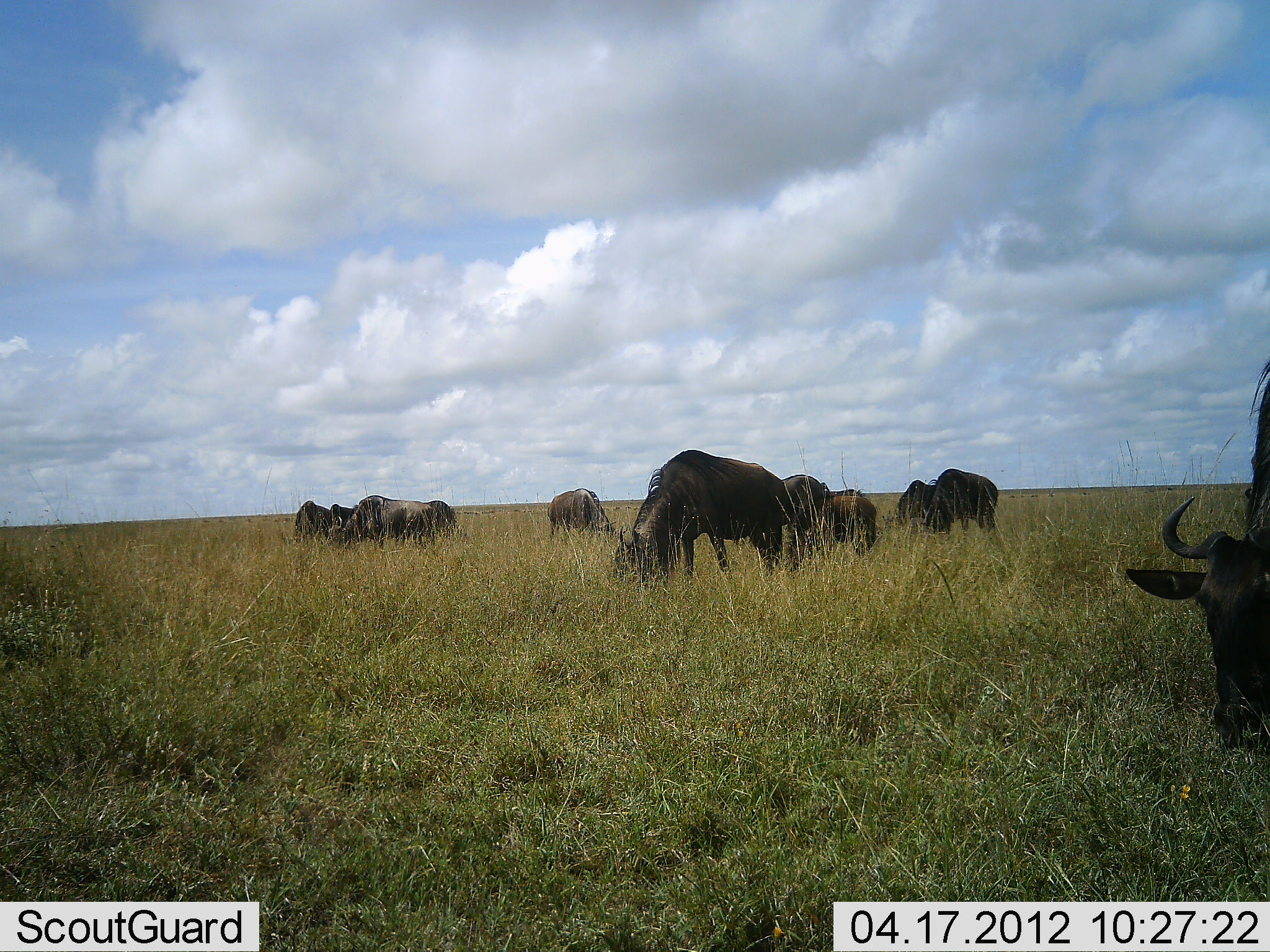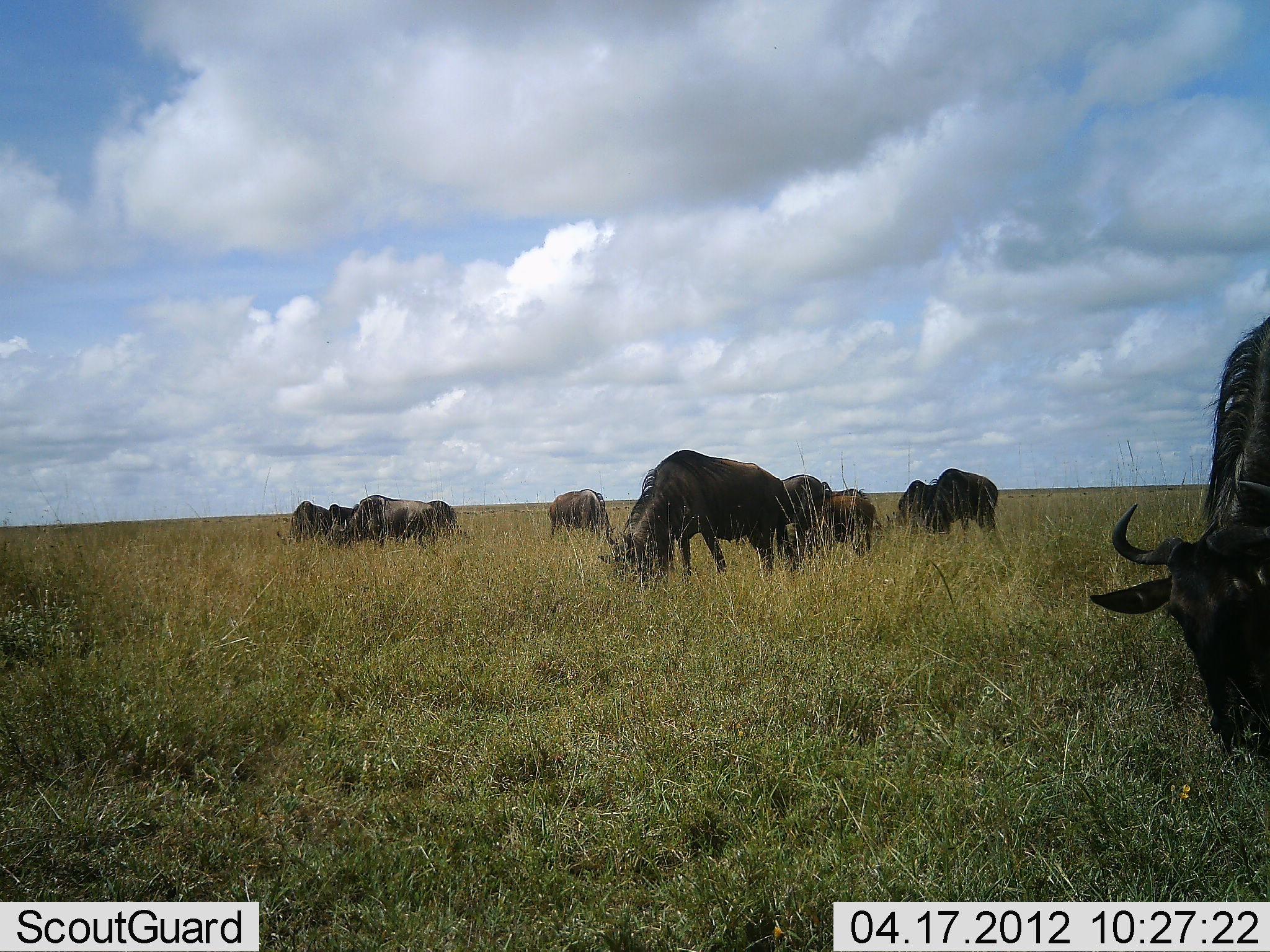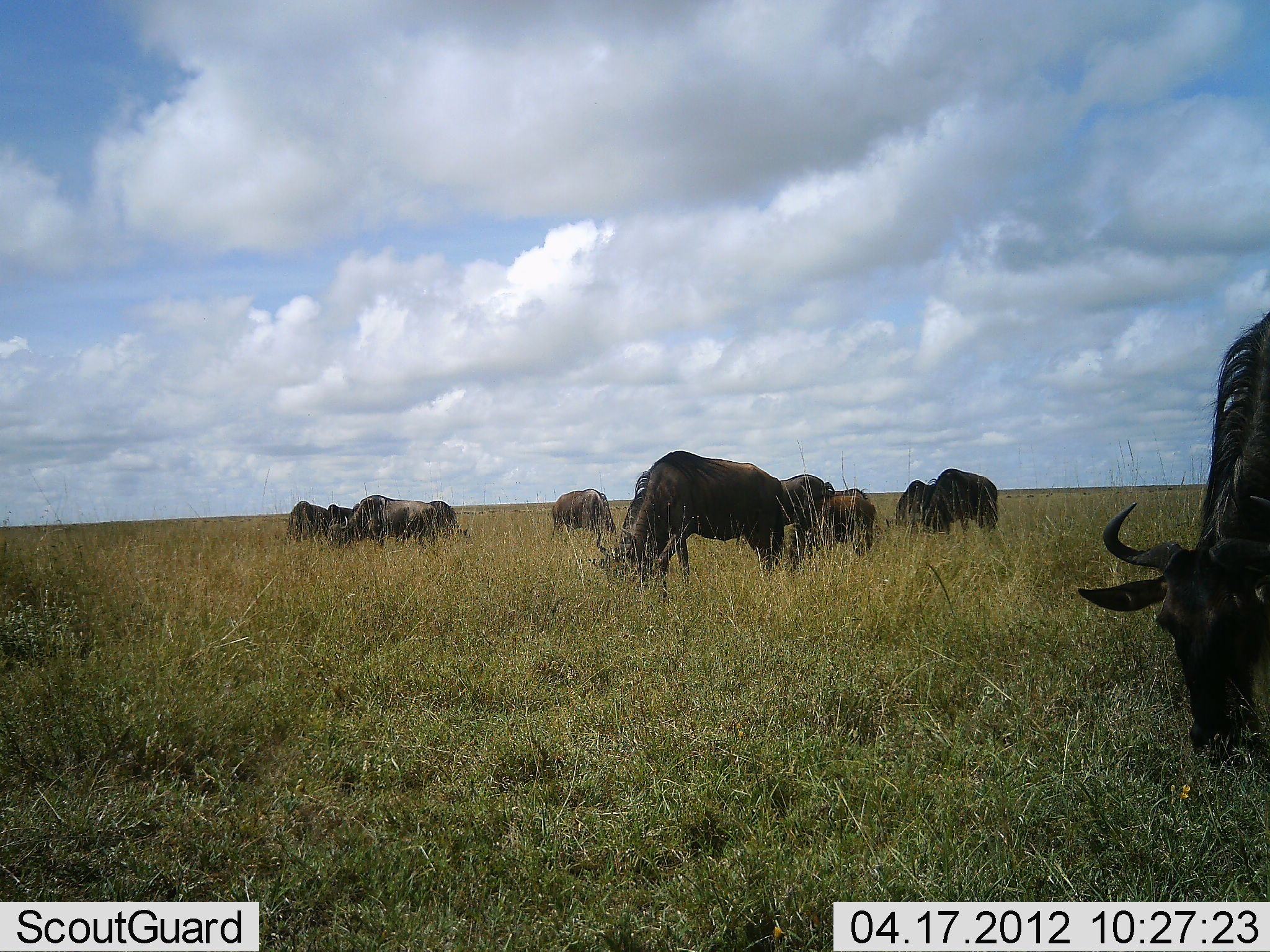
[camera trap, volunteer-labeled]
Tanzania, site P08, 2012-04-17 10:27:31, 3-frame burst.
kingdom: Animalia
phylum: Chordata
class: Mammalia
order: Artiodactyla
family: Bovidae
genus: Connochaetes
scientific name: Connochaetes taurinus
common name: blue wildebeest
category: wildebeest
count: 9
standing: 20%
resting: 10%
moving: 0%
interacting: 0%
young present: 0%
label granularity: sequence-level